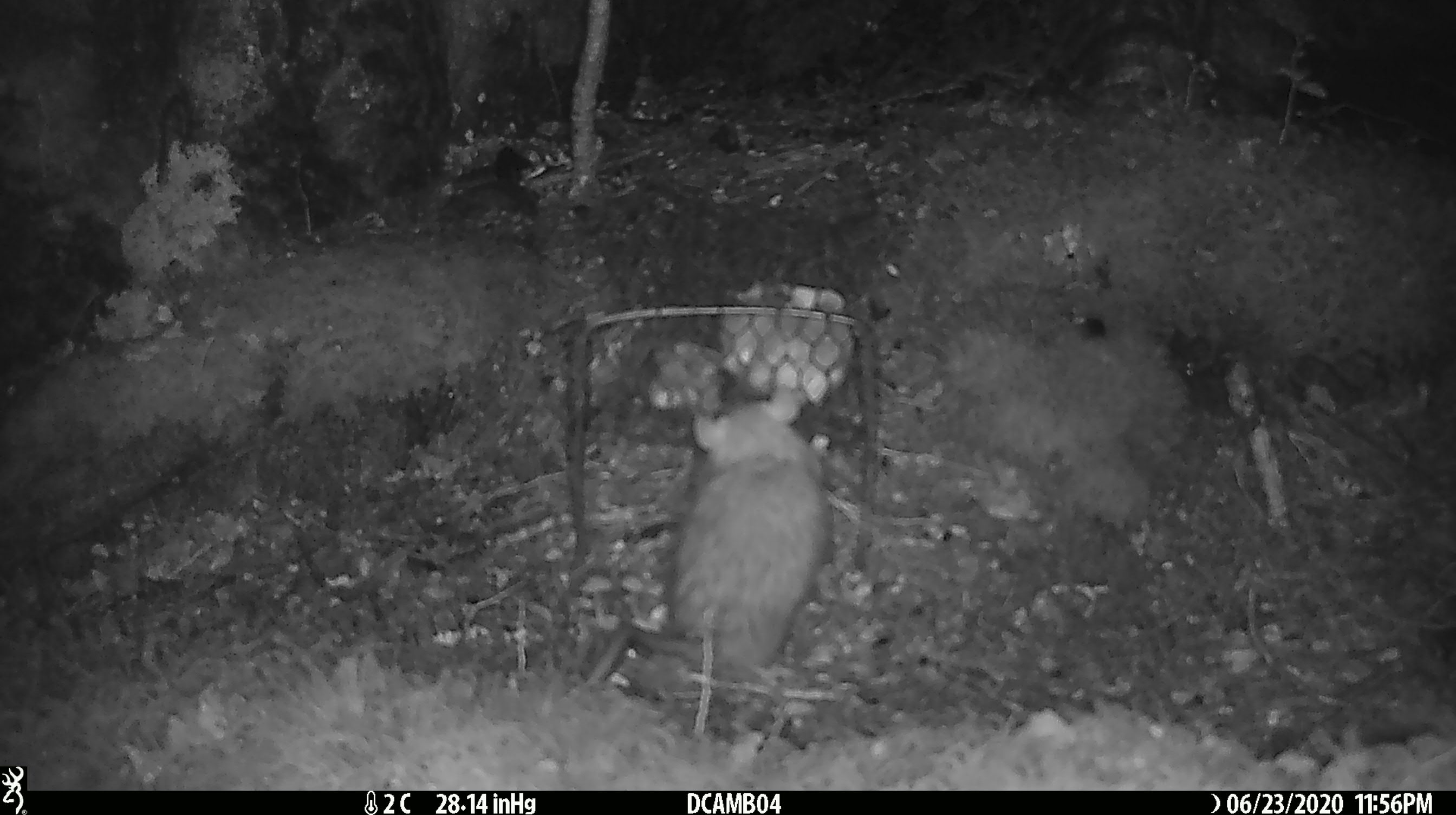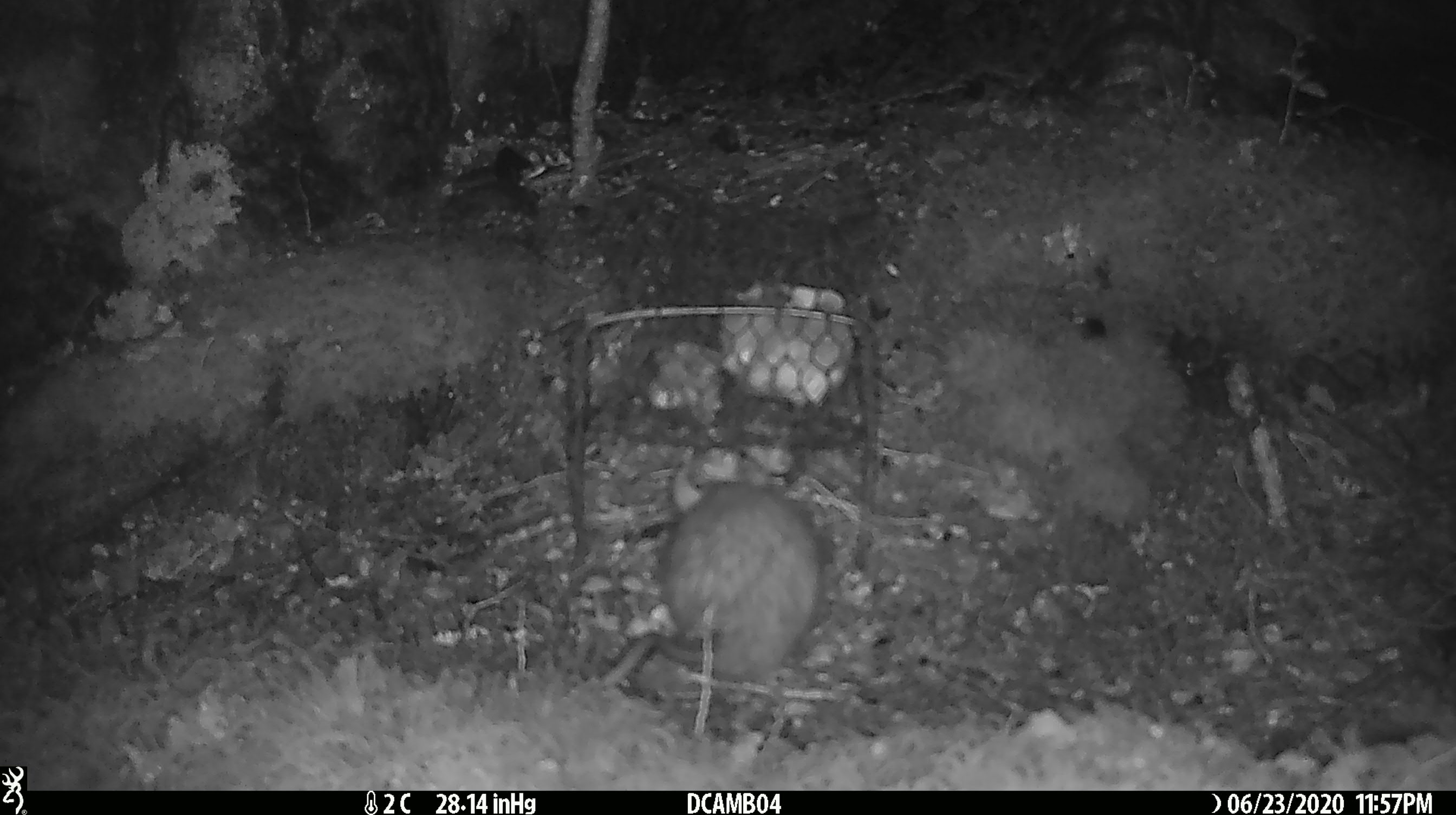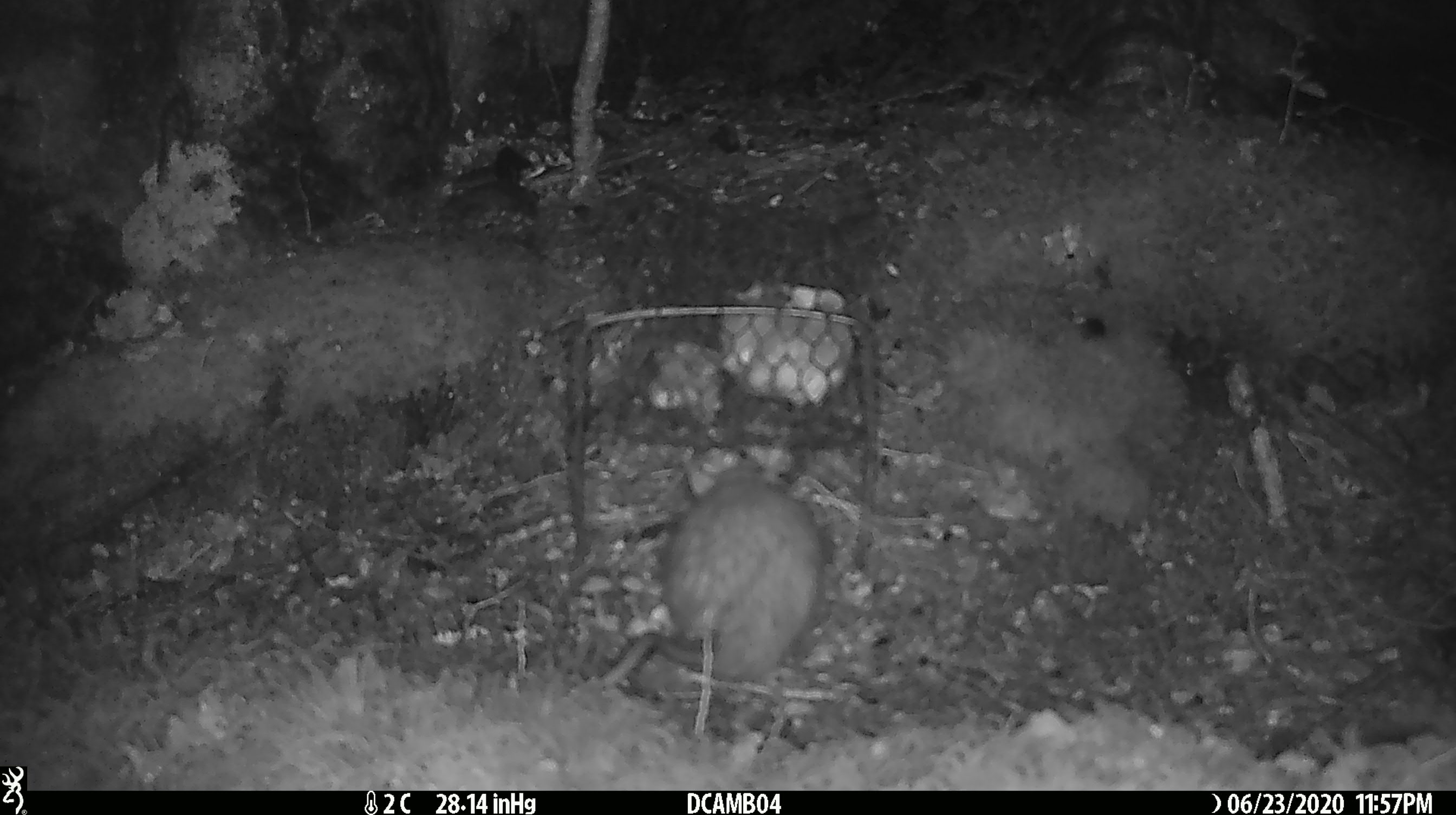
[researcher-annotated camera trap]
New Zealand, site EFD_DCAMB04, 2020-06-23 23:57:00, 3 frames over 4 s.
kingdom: Animalia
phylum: Chordata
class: Mammalia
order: Rodentia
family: Muridae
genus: Rattus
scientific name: Rattus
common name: rat